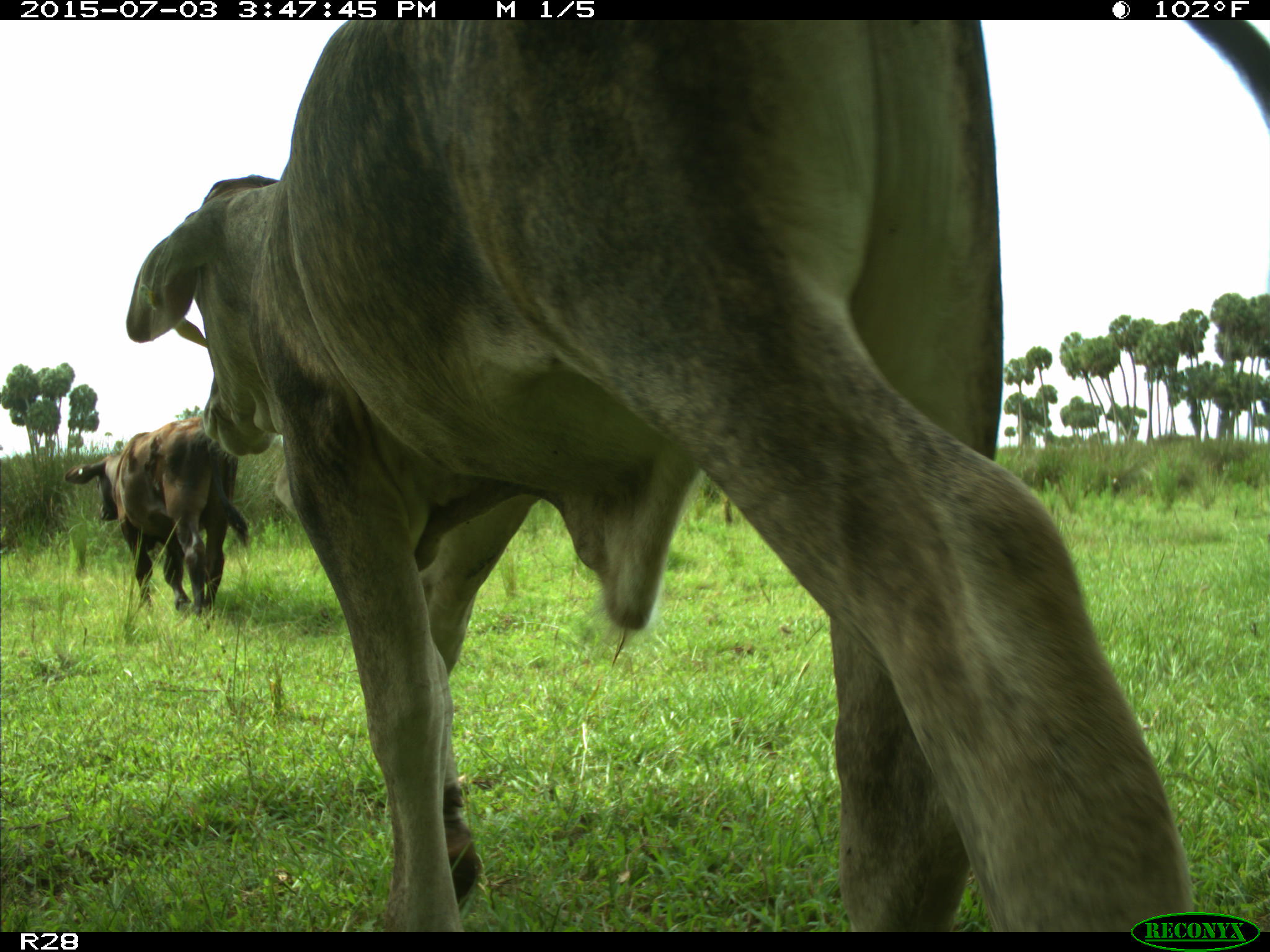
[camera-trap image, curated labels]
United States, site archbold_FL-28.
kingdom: Animalia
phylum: Chordata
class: Mammalia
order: Artiodactyla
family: Bovidae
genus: Bos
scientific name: Bos taurus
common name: domestic cow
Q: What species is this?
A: Bos taurus (domestic cow).